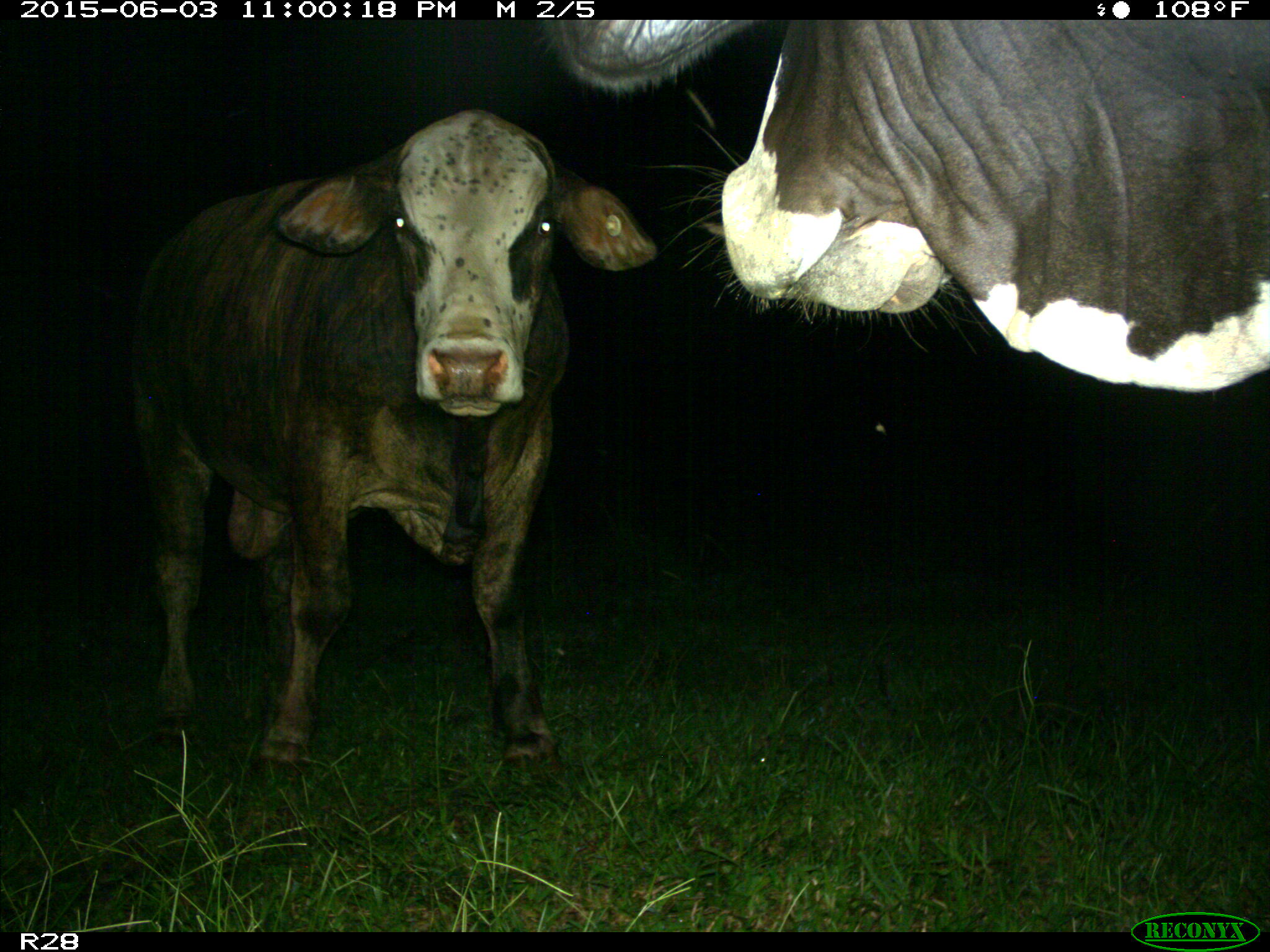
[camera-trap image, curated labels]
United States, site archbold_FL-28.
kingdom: Animalia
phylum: Chordata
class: Mammalia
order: Artiodactyla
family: Bovidae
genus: Bos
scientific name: Bos taurus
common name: domestic cow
Bos taurus (domestic cow).